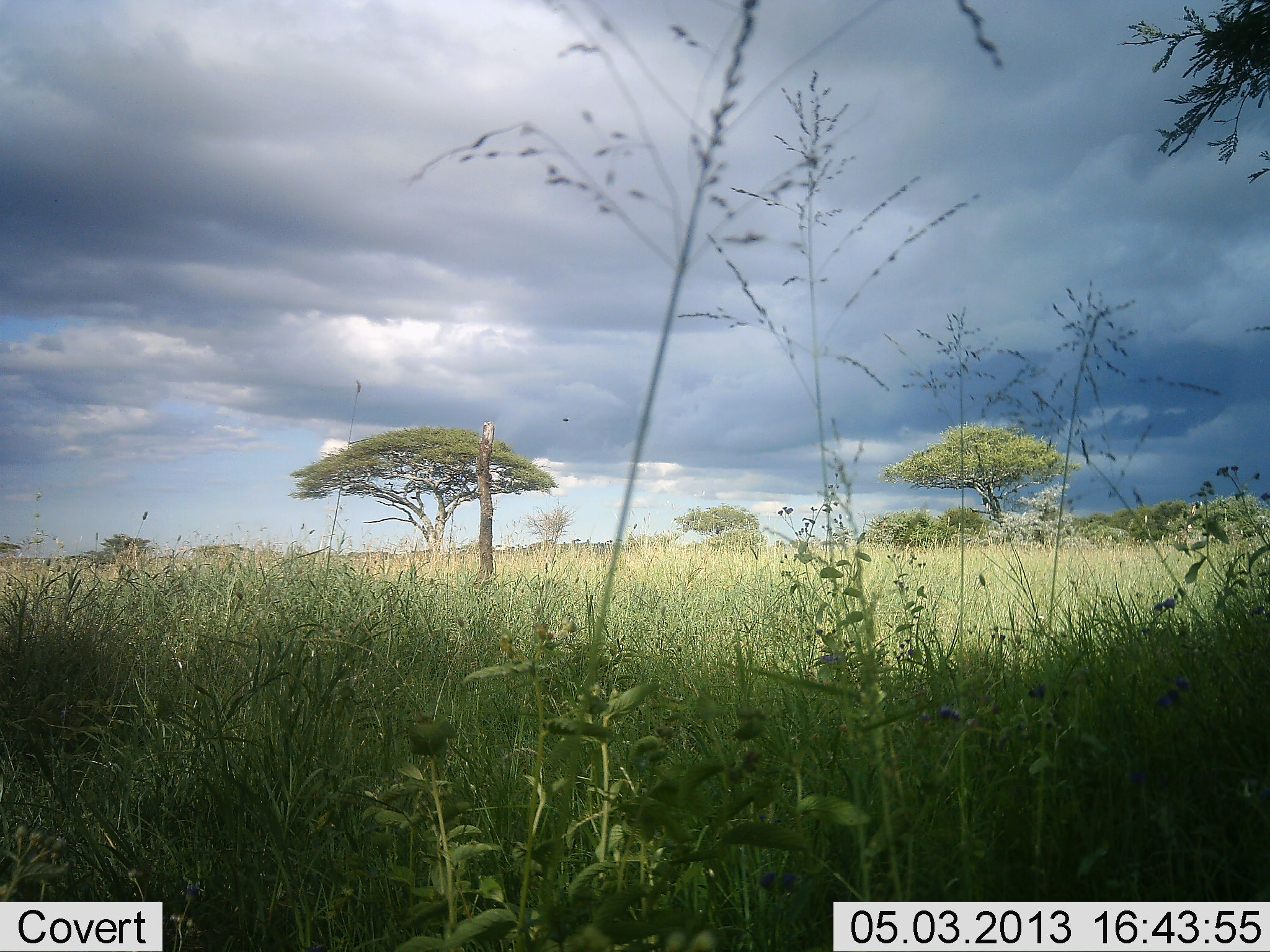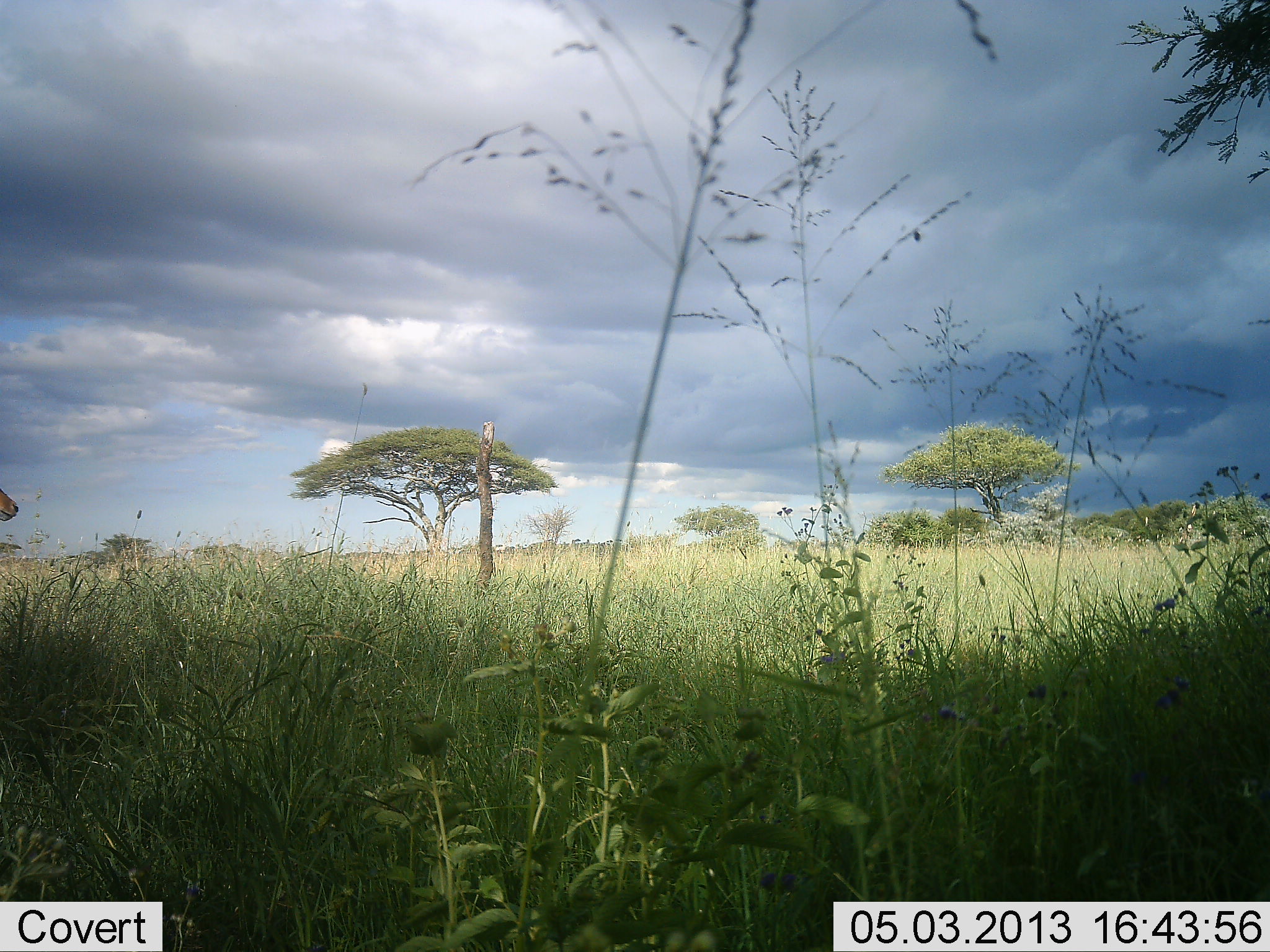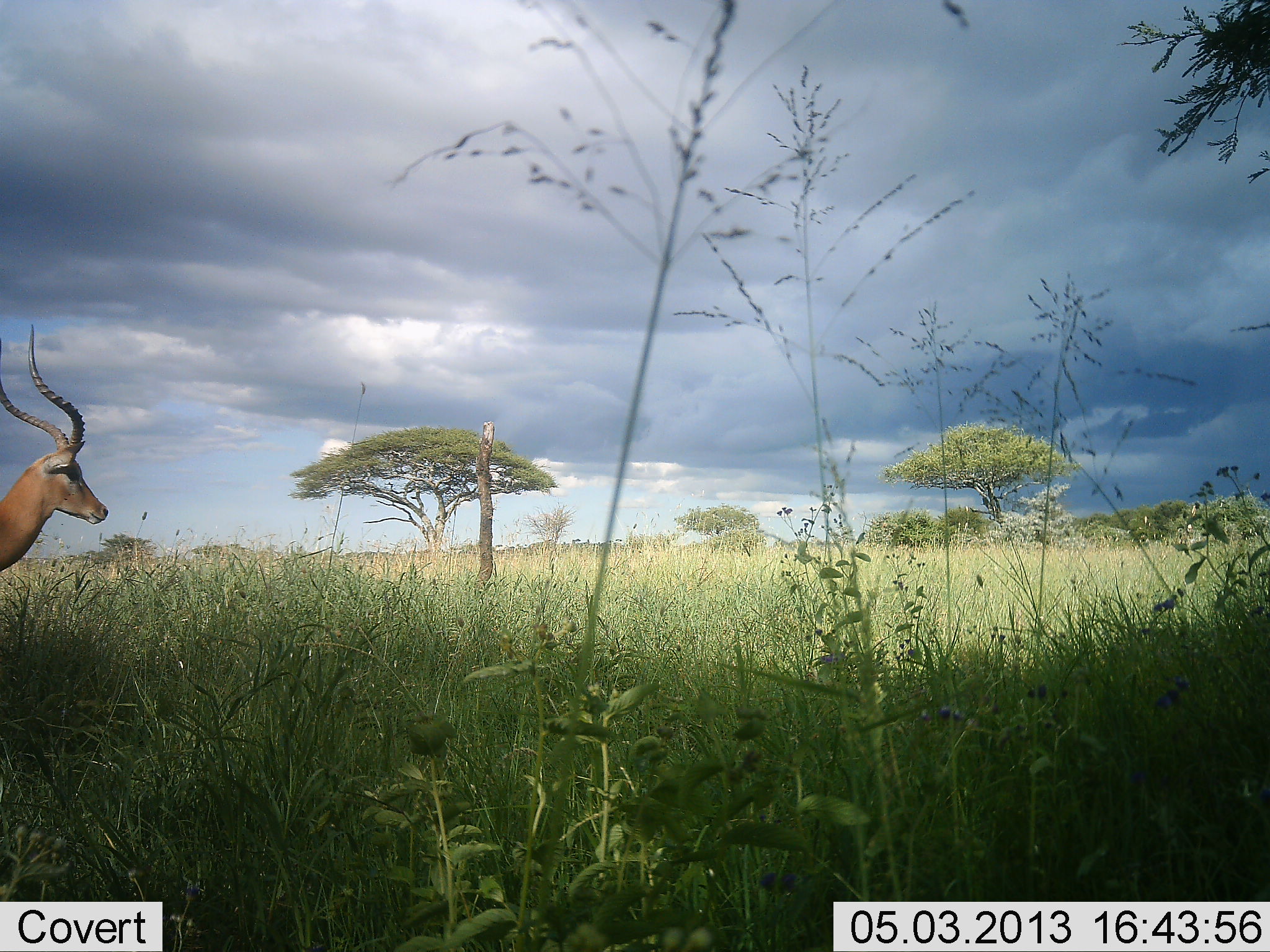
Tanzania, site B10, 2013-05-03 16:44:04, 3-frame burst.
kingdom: Animalia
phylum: Chordata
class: Mammalia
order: Artiodactyla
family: Bovidae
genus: Aepyceros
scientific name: Aepyceros melampus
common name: impala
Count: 1.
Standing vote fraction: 19%.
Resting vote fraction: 0%.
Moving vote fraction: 88%.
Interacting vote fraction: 0%.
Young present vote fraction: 0%.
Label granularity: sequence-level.